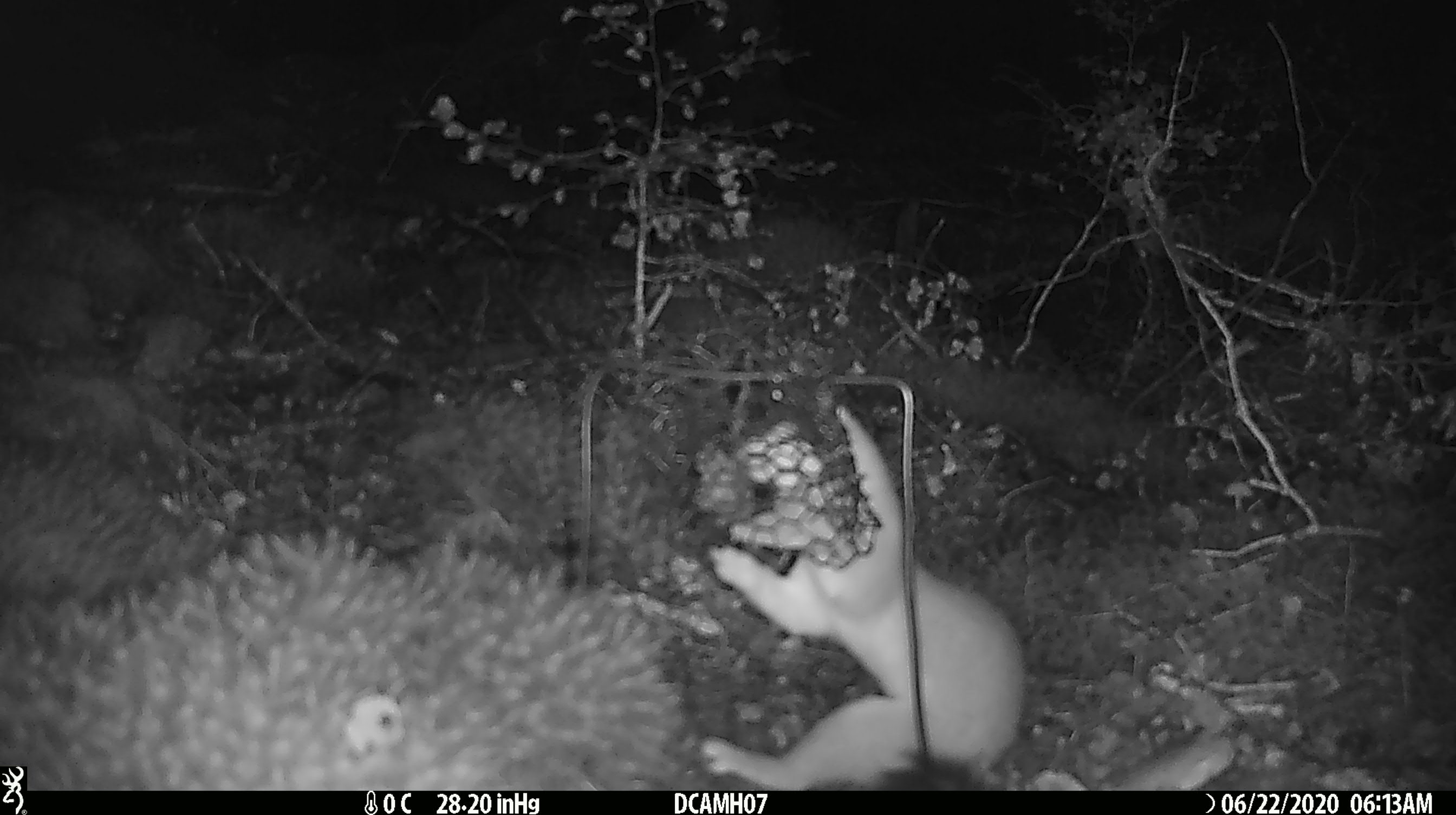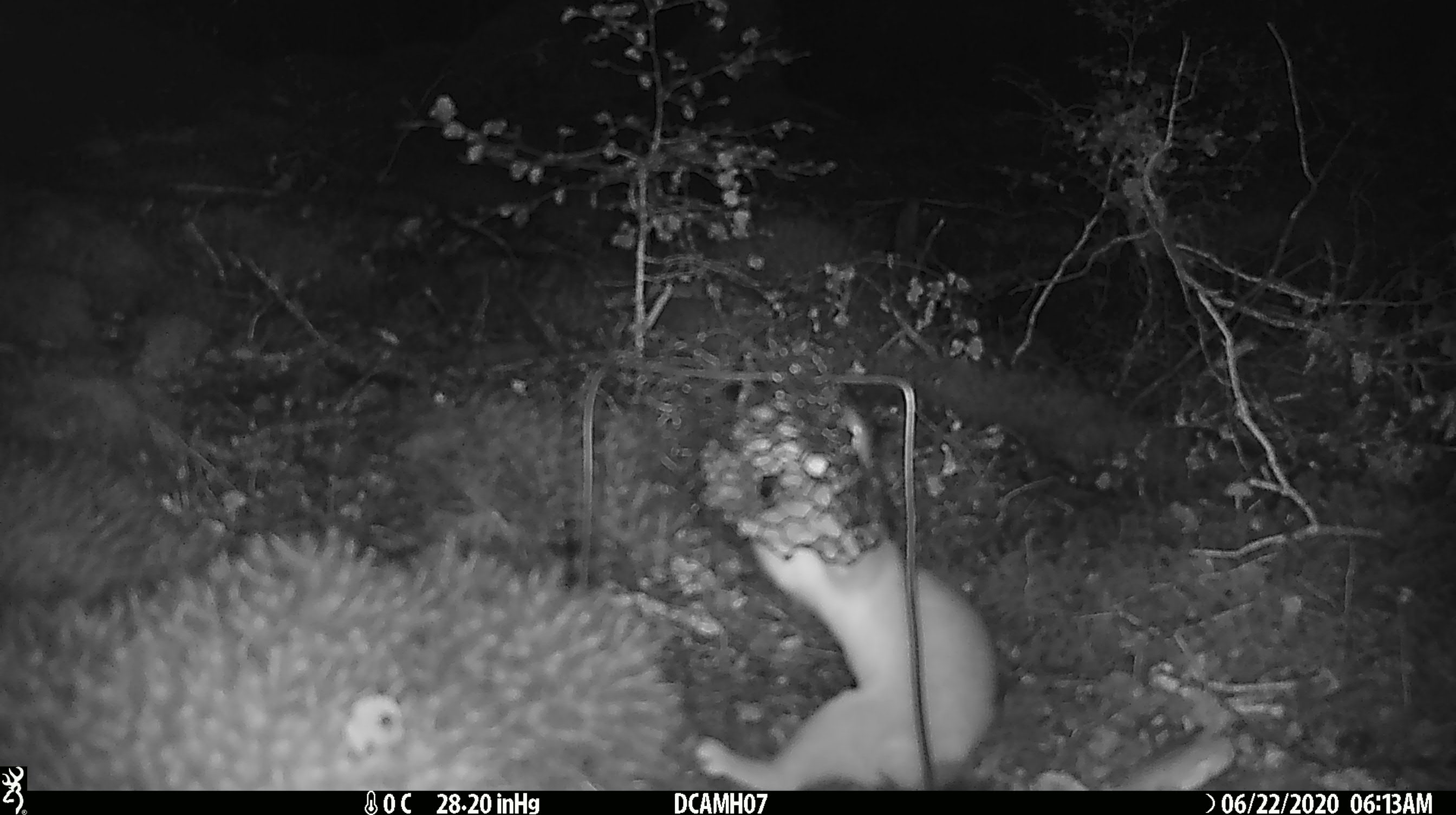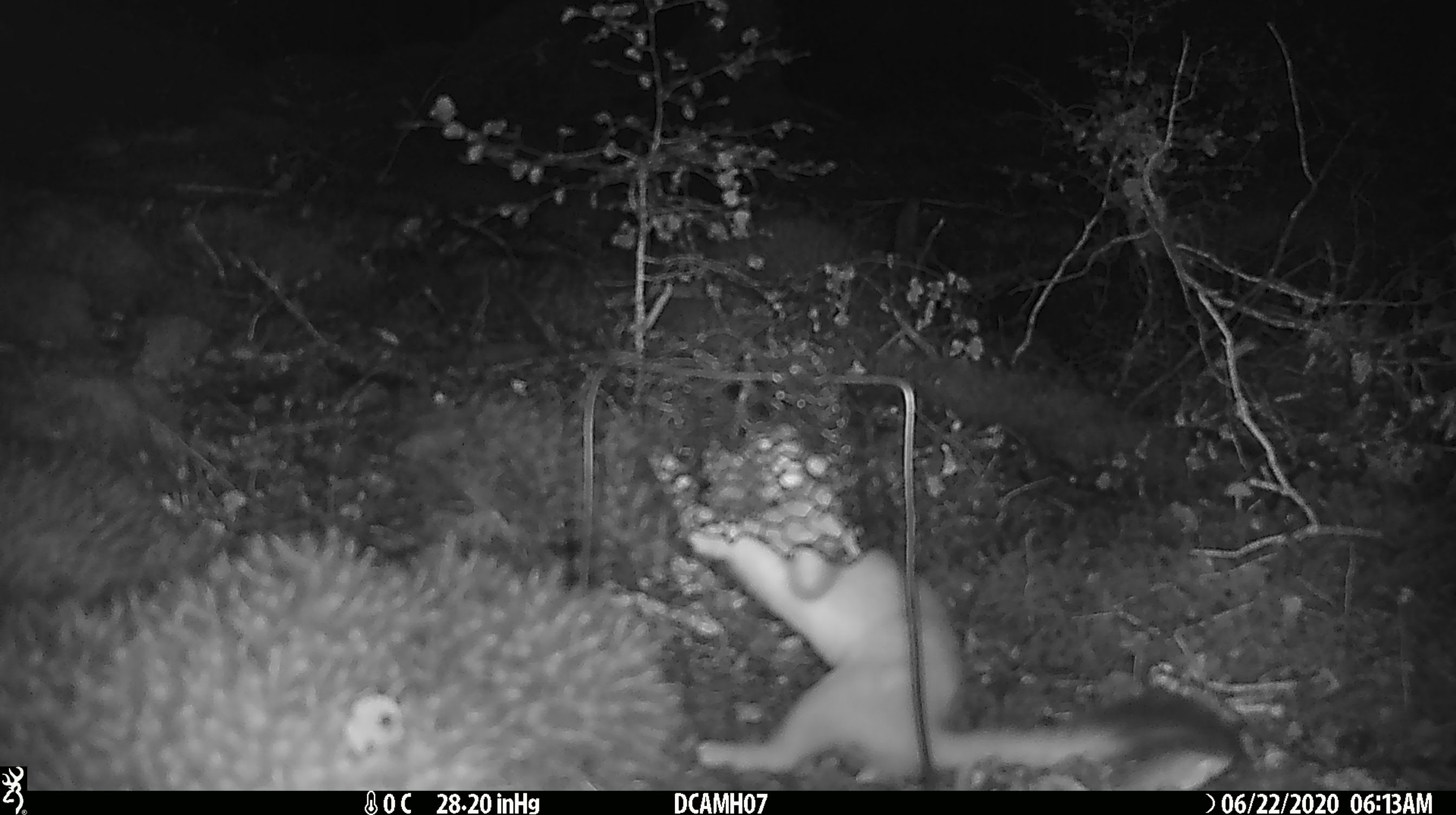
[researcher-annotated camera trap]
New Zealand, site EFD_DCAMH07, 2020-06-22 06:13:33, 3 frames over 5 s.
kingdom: Animalia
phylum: Chordata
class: Mammalia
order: Carnivora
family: Mustelidae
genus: Mustela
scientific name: Mustela erminea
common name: stoat